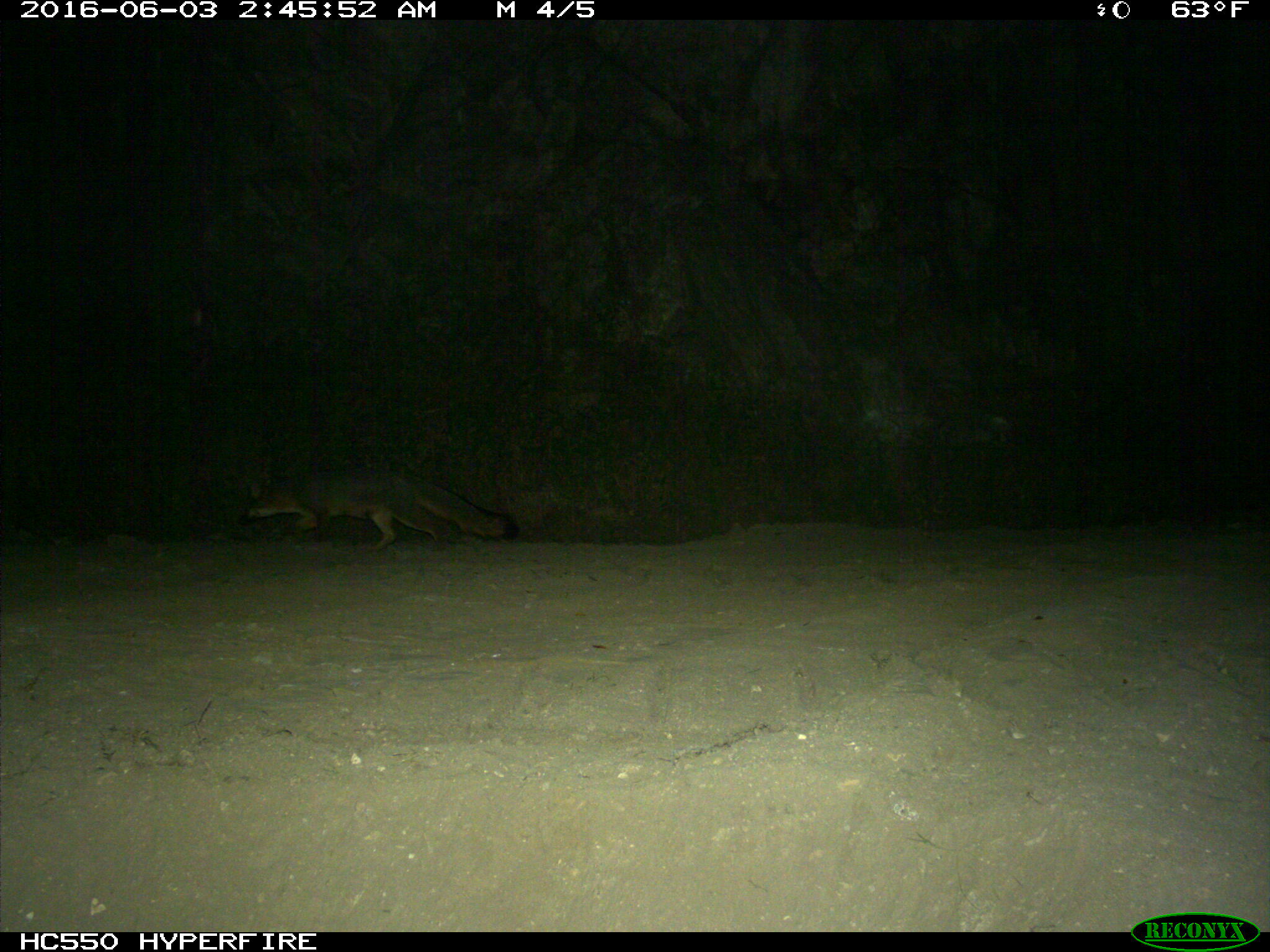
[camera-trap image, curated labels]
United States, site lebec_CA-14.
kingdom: Animalia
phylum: Chordata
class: Mammalia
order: Carnivora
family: Canidae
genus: Urocyon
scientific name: Urocyon cinereoargenteus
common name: gray fox